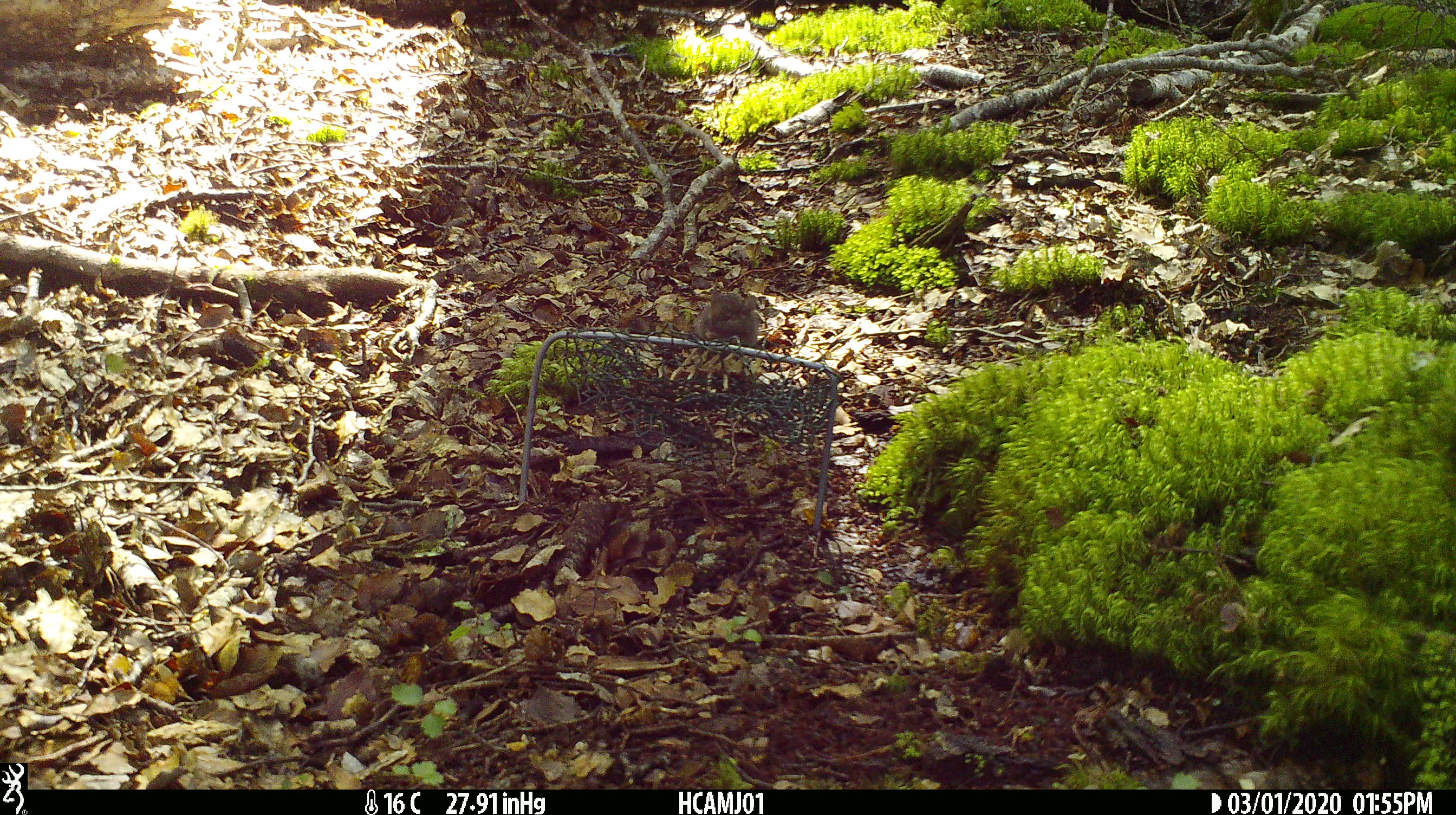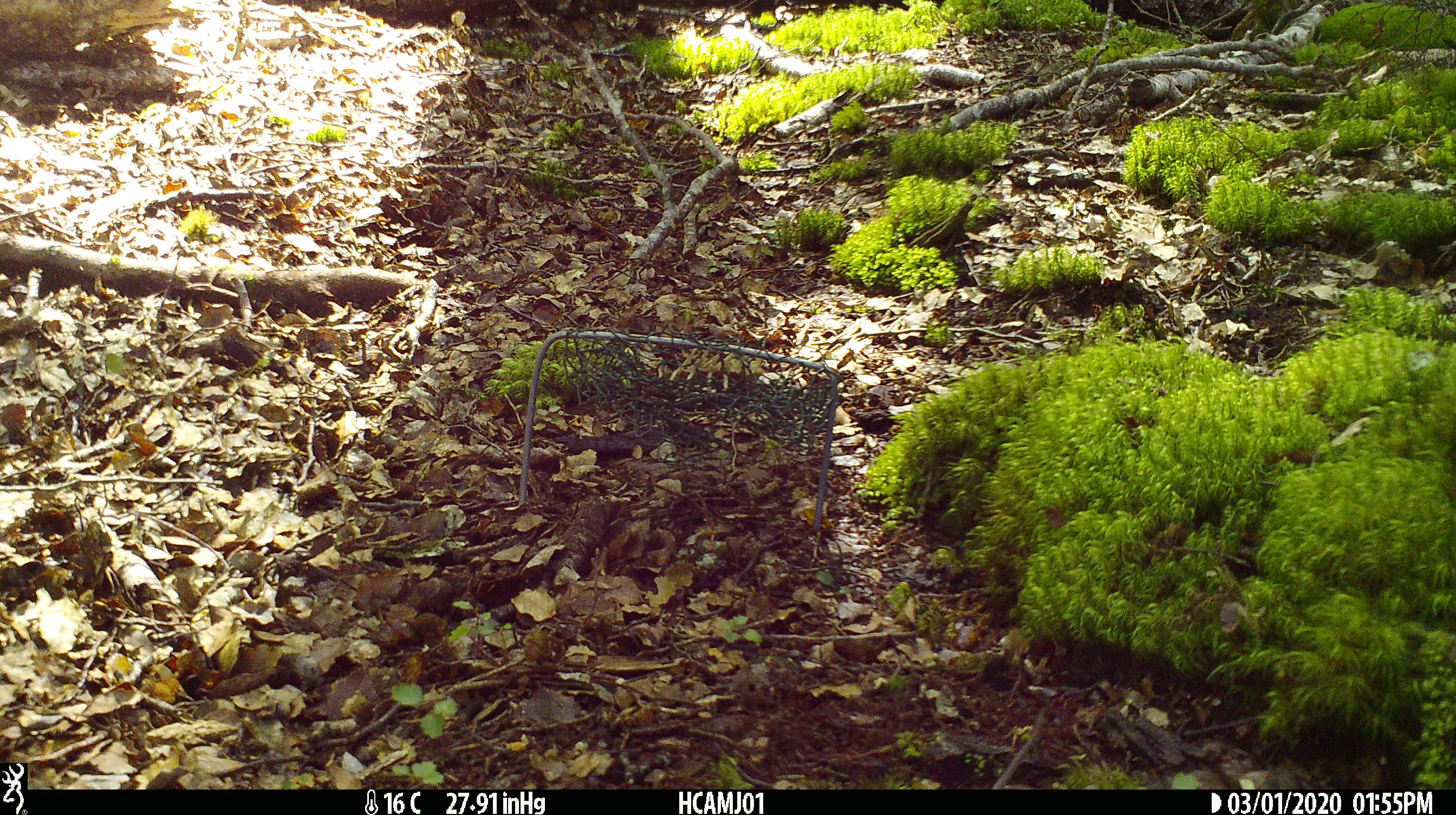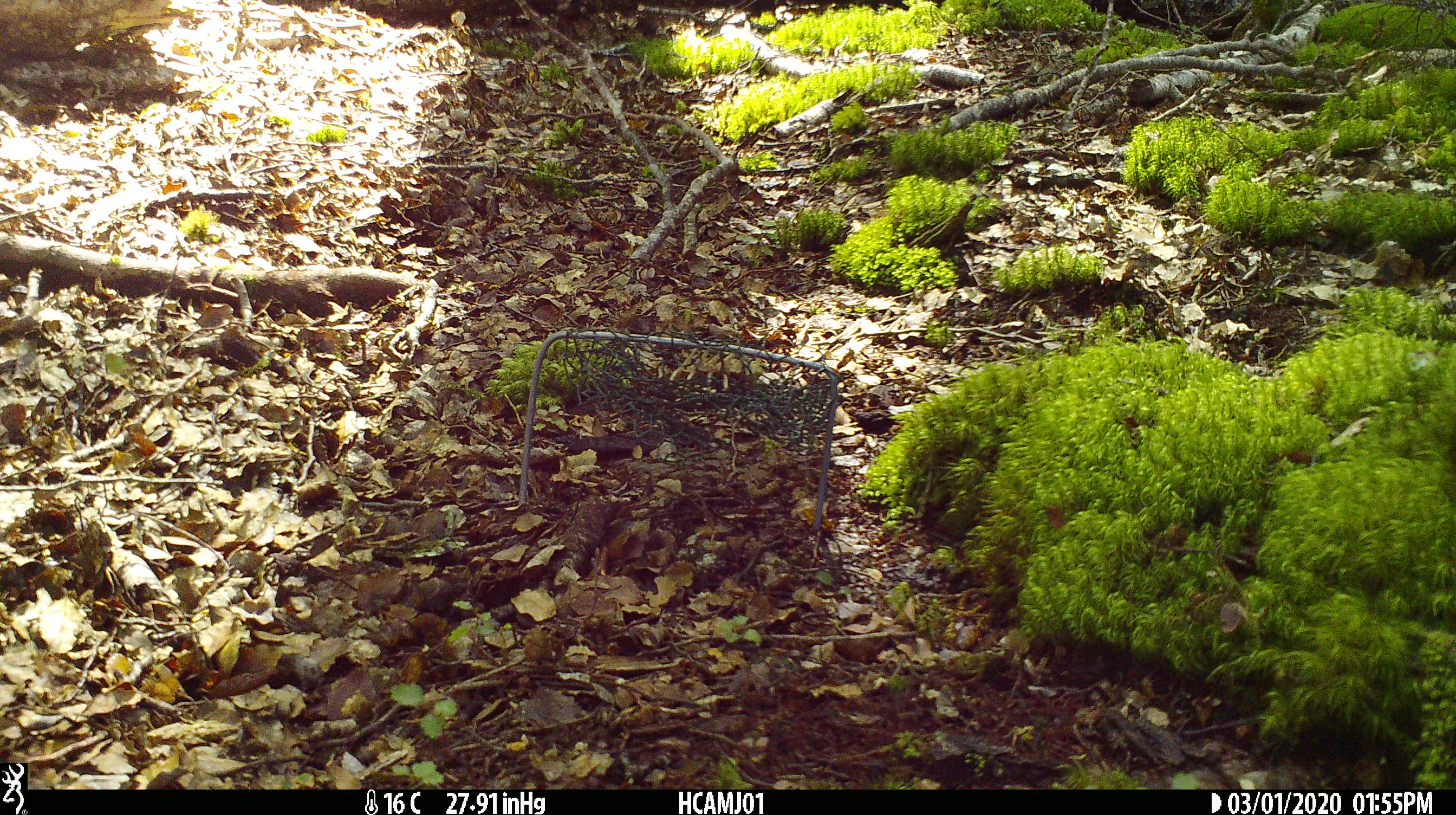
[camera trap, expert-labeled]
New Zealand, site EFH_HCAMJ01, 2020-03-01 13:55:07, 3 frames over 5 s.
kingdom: Animalia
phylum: Chordata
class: Mammalia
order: Rodentia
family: Muridae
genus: Mus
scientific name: Mus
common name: mouse